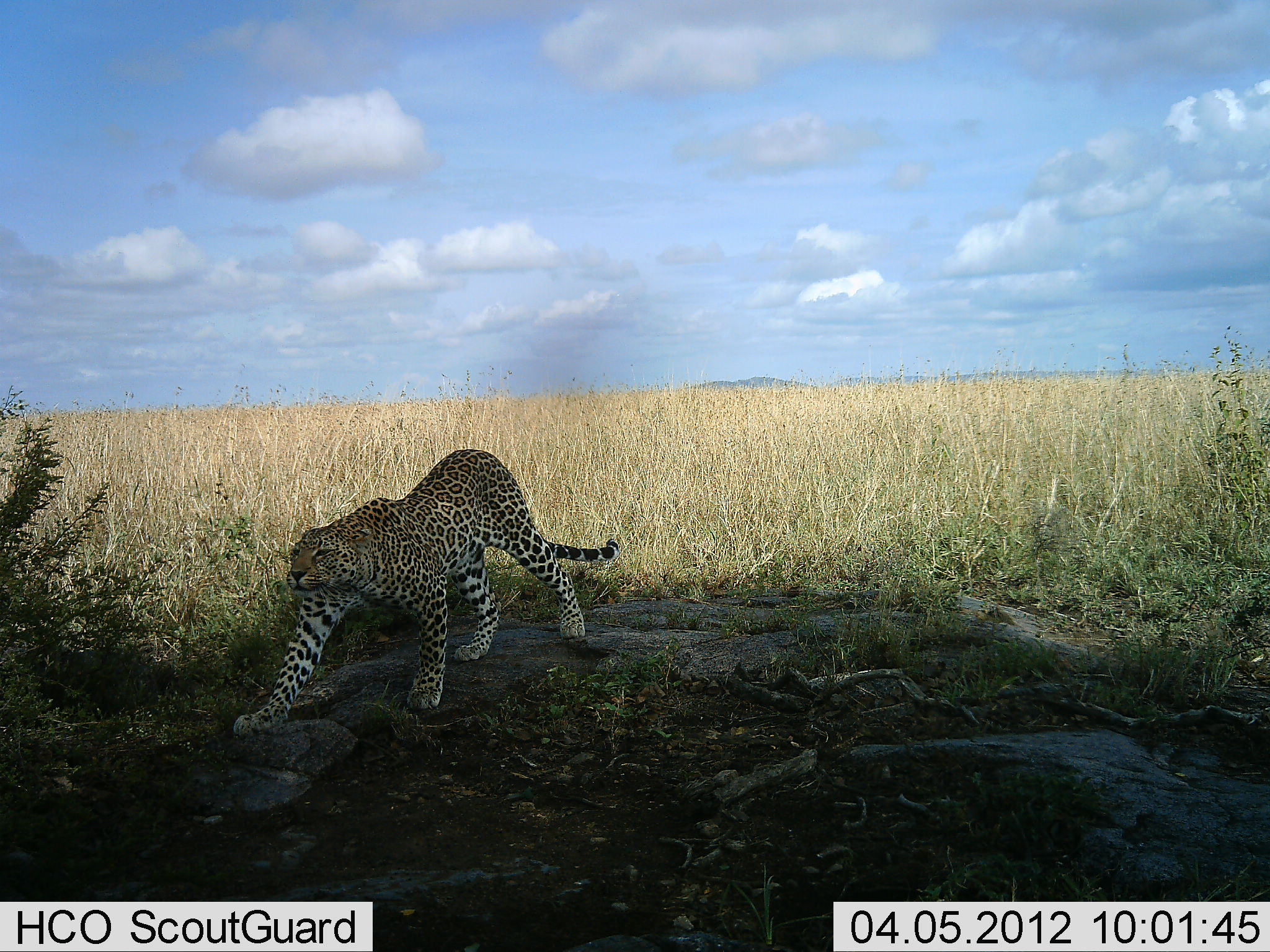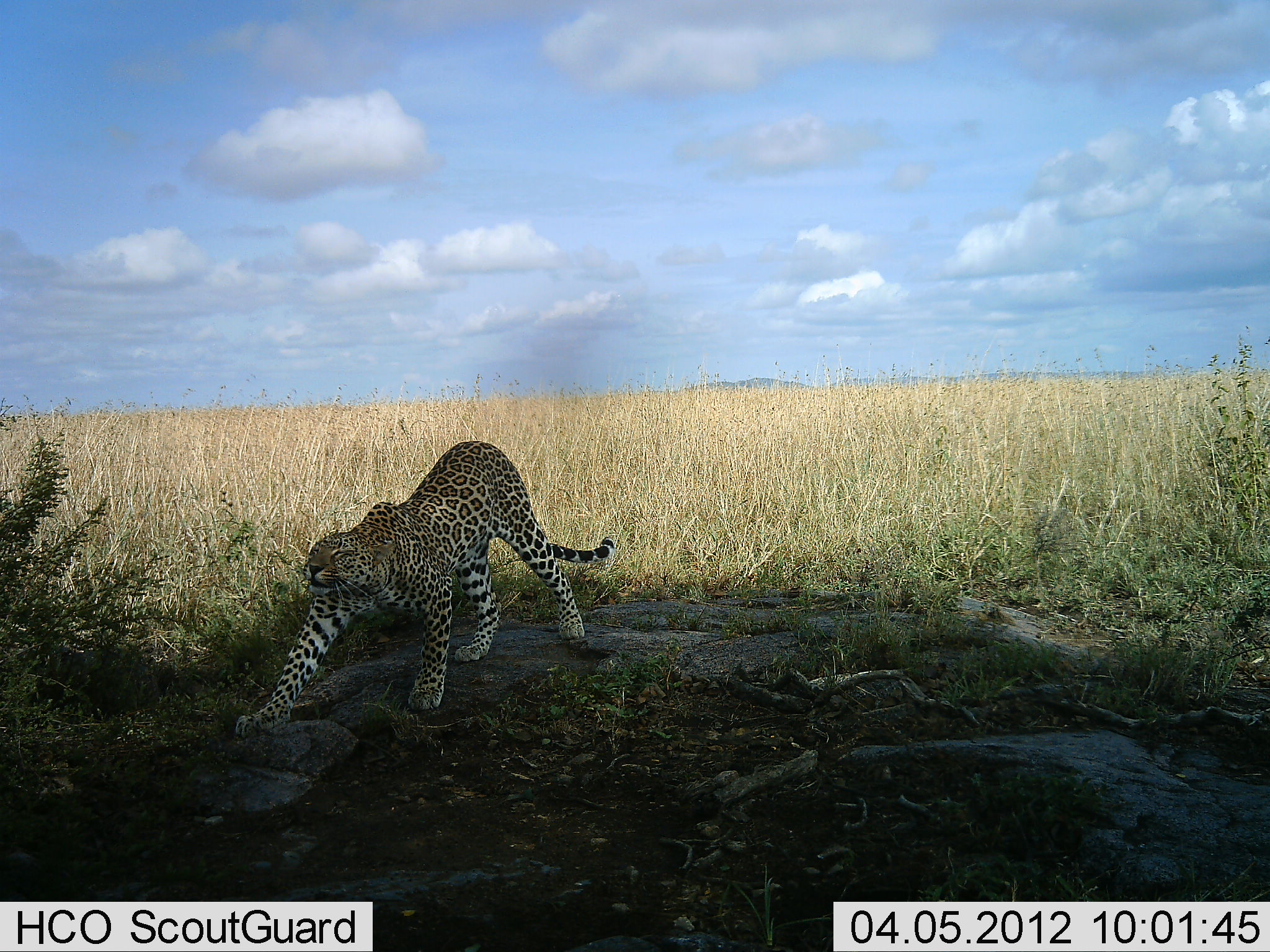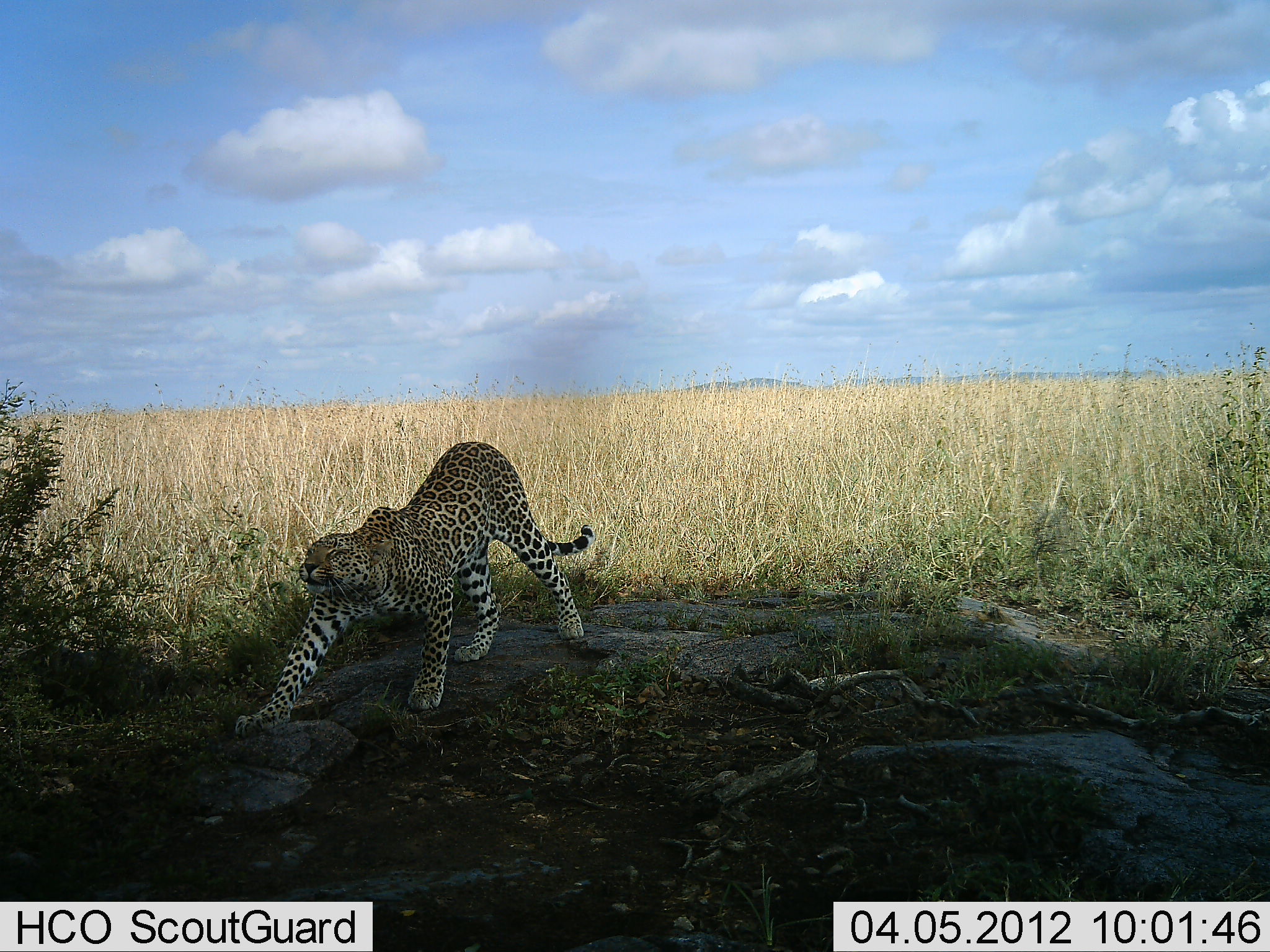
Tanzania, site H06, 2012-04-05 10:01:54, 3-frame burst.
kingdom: Animalia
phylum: Chordata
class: Mammalia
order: Carnivora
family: Felidae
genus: Panthera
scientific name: Panthera pardus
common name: leopard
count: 1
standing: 93%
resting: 0%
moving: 7%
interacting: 0%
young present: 0%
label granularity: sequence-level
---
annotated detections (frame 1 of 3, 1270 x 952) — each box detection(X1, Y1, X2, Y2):
animal: detection(232, 447, 621, 739)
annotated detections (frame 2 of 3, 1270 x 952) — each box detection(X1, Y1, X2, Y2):
animal: detection(234, 440, 617, 739)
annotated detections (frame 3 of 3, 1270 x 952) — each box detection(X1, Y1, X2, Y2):
animal: detection(232, 439, 597, 735)